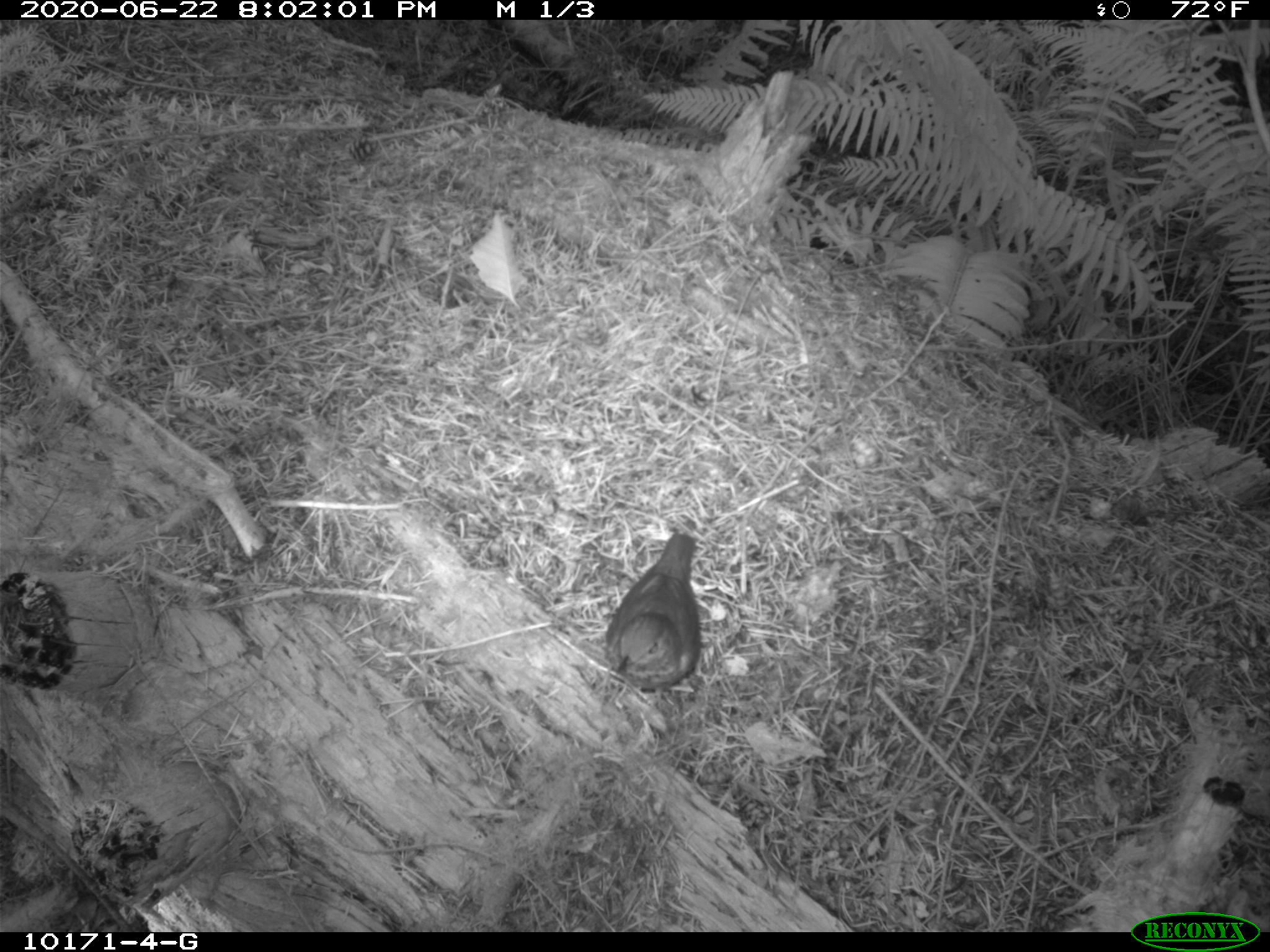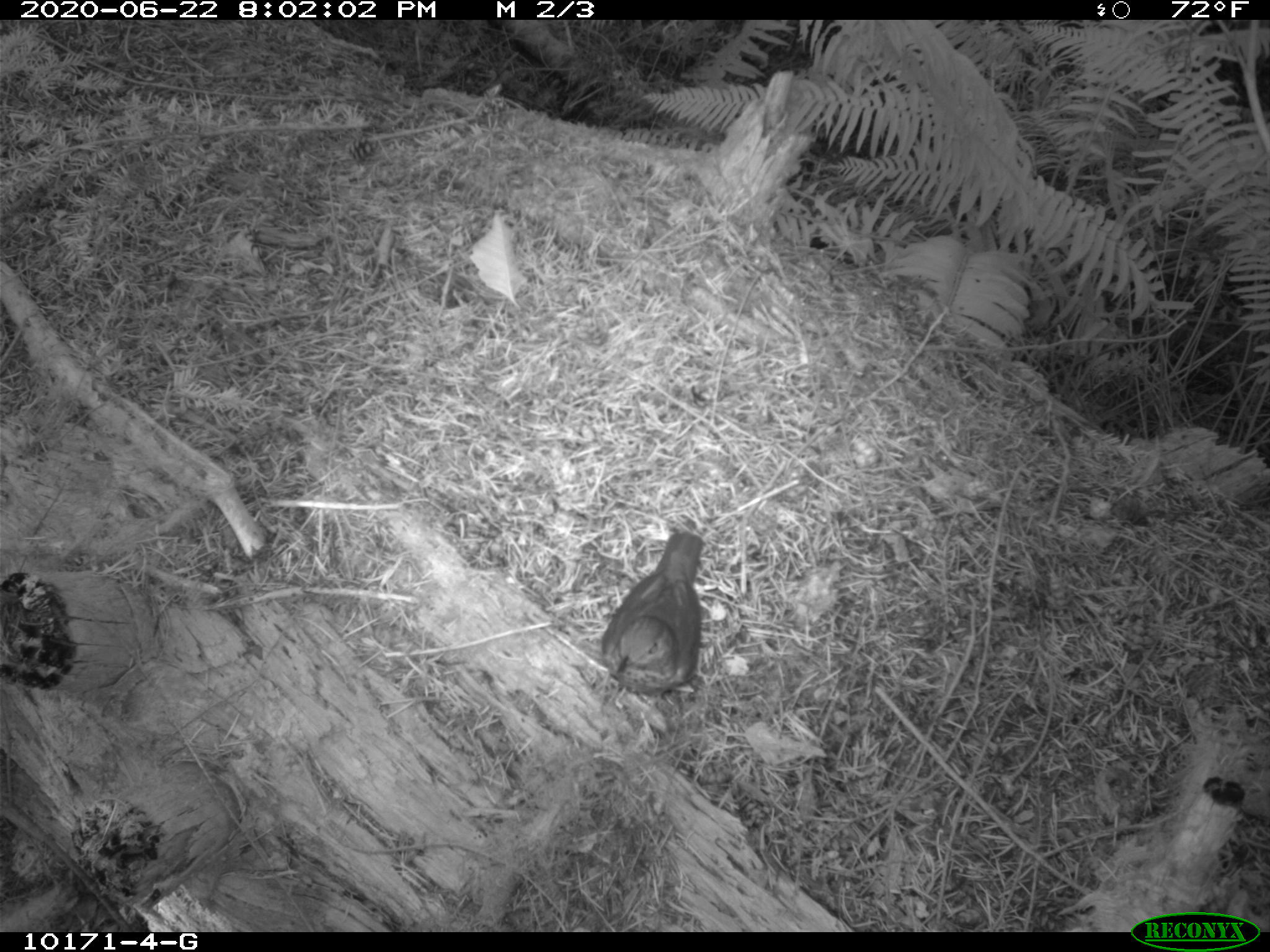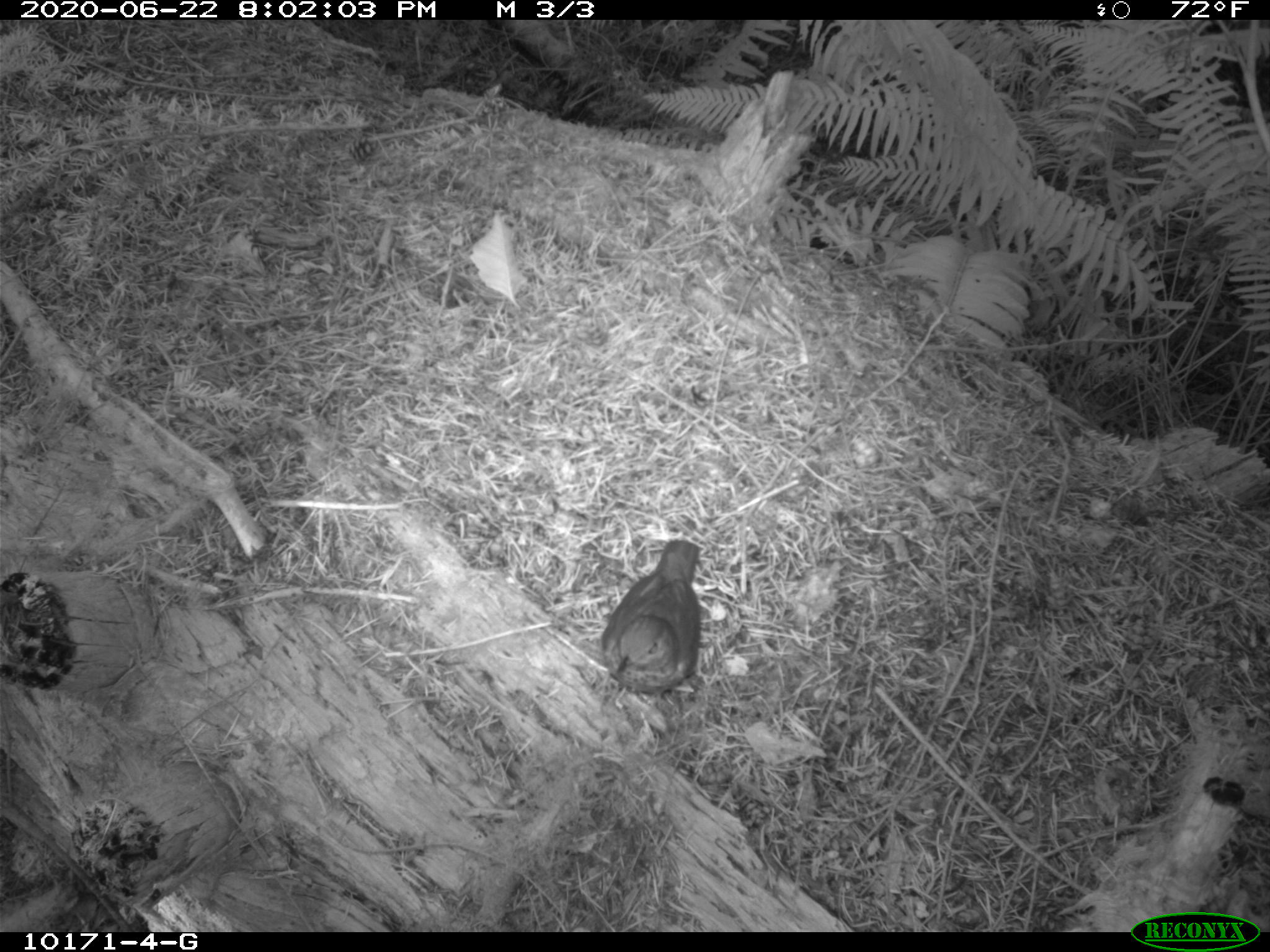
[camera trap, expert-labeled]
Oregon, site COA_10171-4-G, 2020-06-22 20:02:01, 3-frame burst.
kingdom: Animalia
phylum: Chordata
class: Aves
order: Passeriformes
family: Turdidae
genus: Catharus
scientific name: Catharus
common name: brown thrushes and nightingale-thrushes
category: catharus species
Catharus species (brown thrushes and nightingale-thrushes) (Catharus).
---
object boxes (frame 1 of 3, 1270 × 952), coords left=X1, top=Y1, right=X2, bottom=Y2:
catharus species: left=597, top=526, right=711, bottom=698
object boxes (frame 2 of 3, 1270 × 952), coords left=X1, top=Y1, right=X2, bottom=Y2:
catharus species: left=593, top=516, right=719, bottom=698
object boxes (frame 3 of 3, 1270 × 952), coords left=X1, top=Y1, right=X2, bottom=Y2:
catharus species: left=594, top=531, right=719, bottom=699